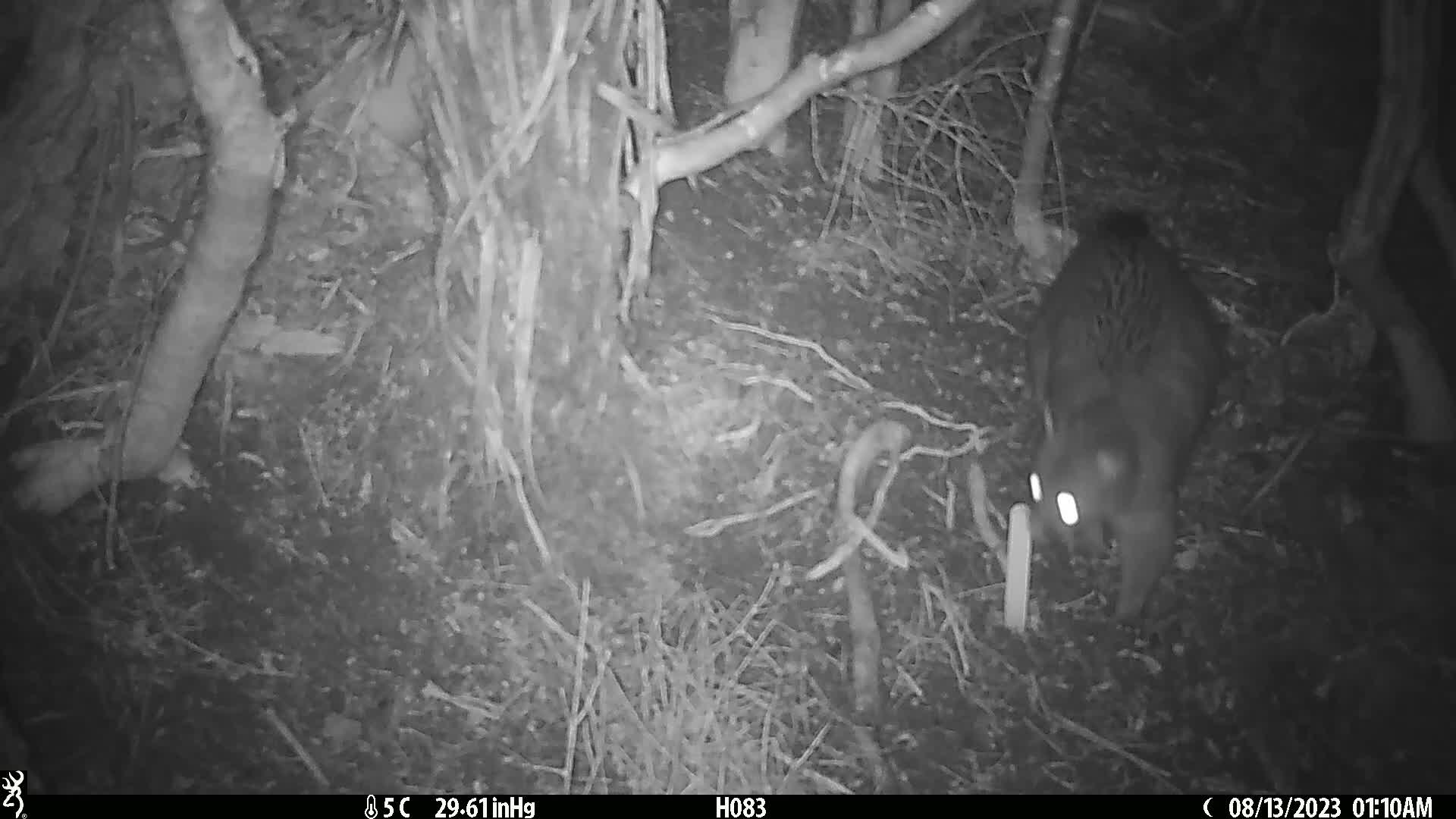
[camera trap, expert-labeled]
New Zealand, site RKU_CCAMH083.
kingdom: Animalia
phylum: Chordata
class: Mammalia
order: Diprotodontia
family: Phalangeridae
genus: Trichosurus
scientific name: Trichosurus vulpecula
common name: common brushtail possum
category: possum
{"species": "possum (common brushtail possum) (Trichosurus vulpecula)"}